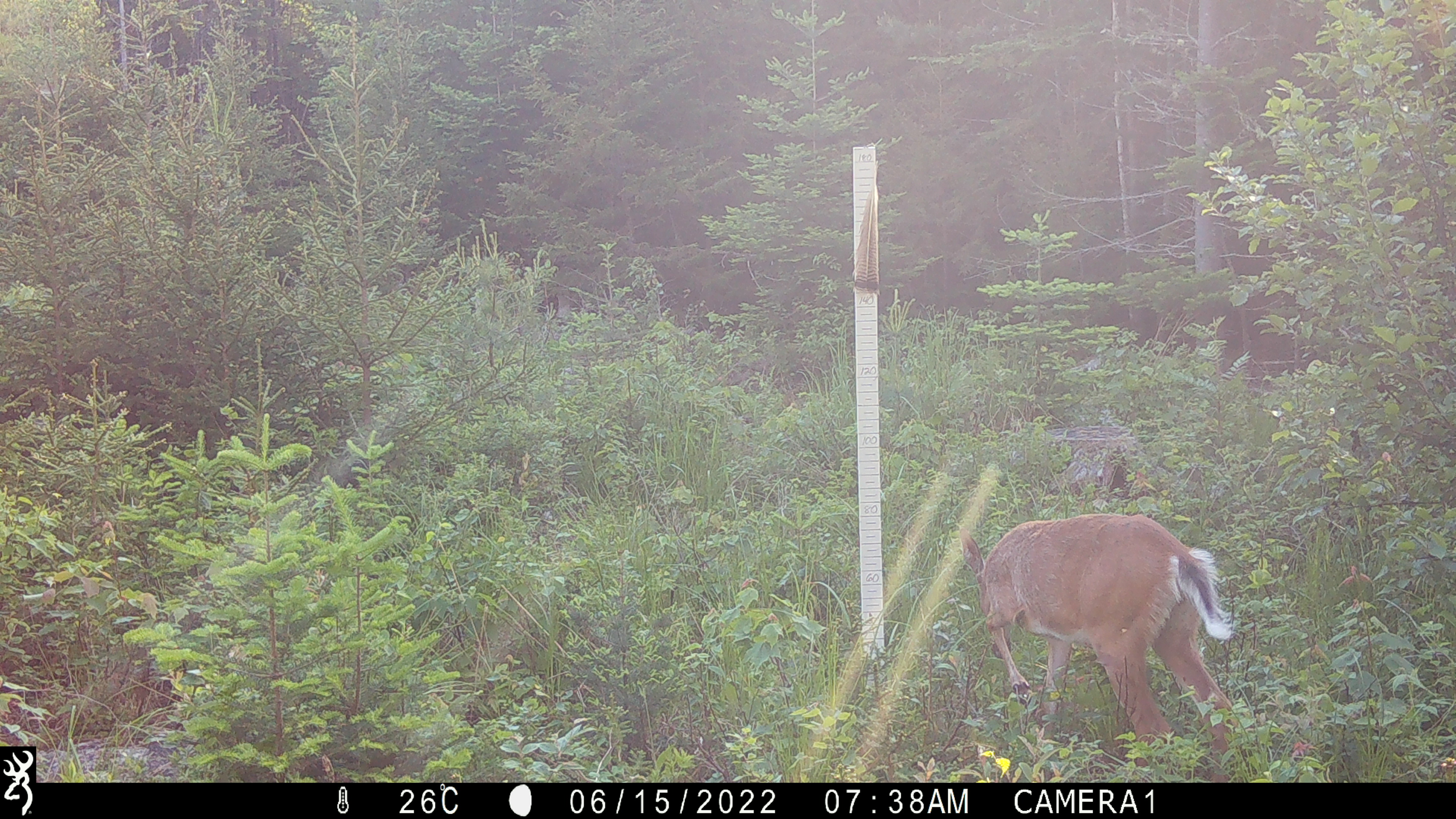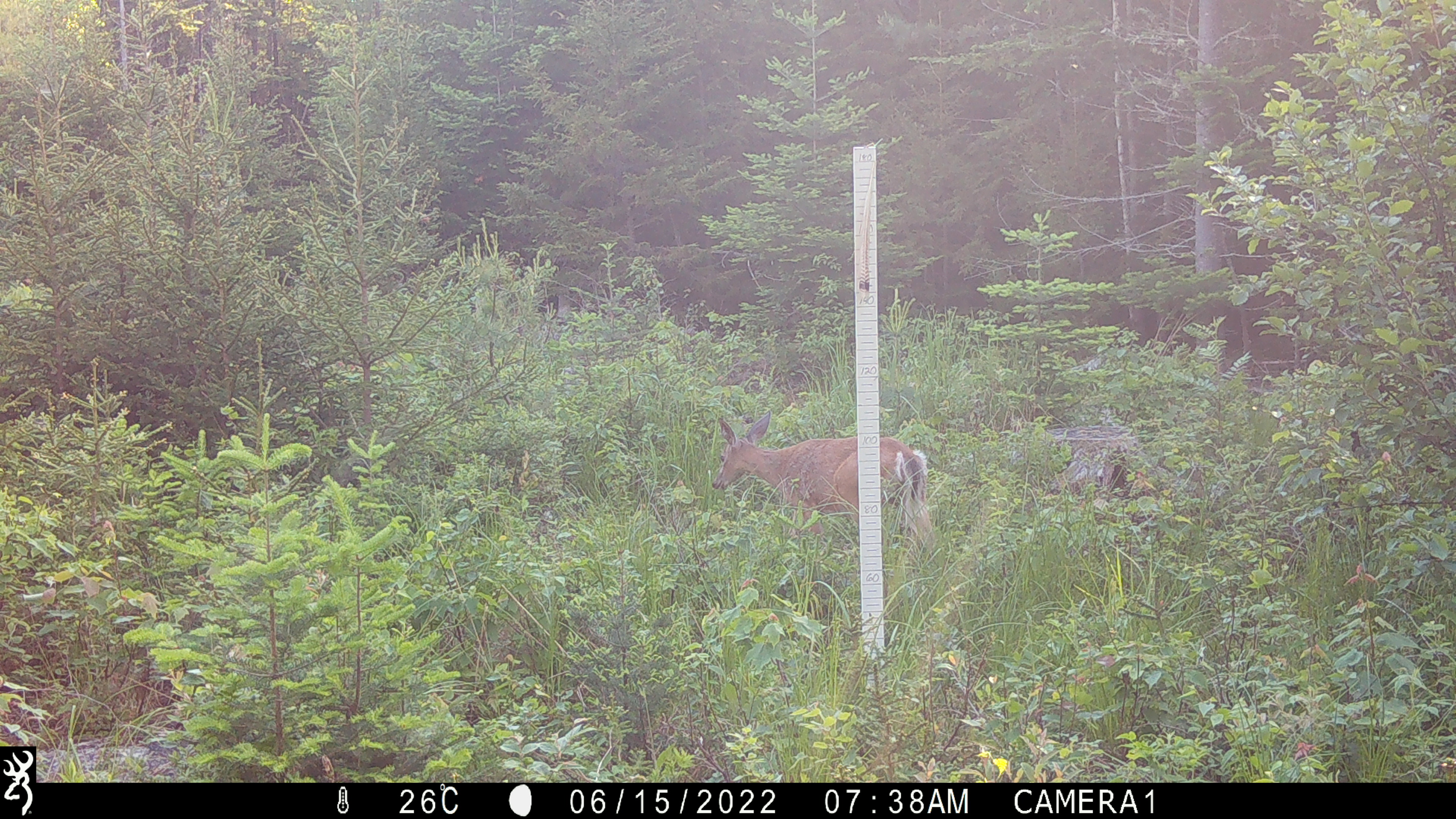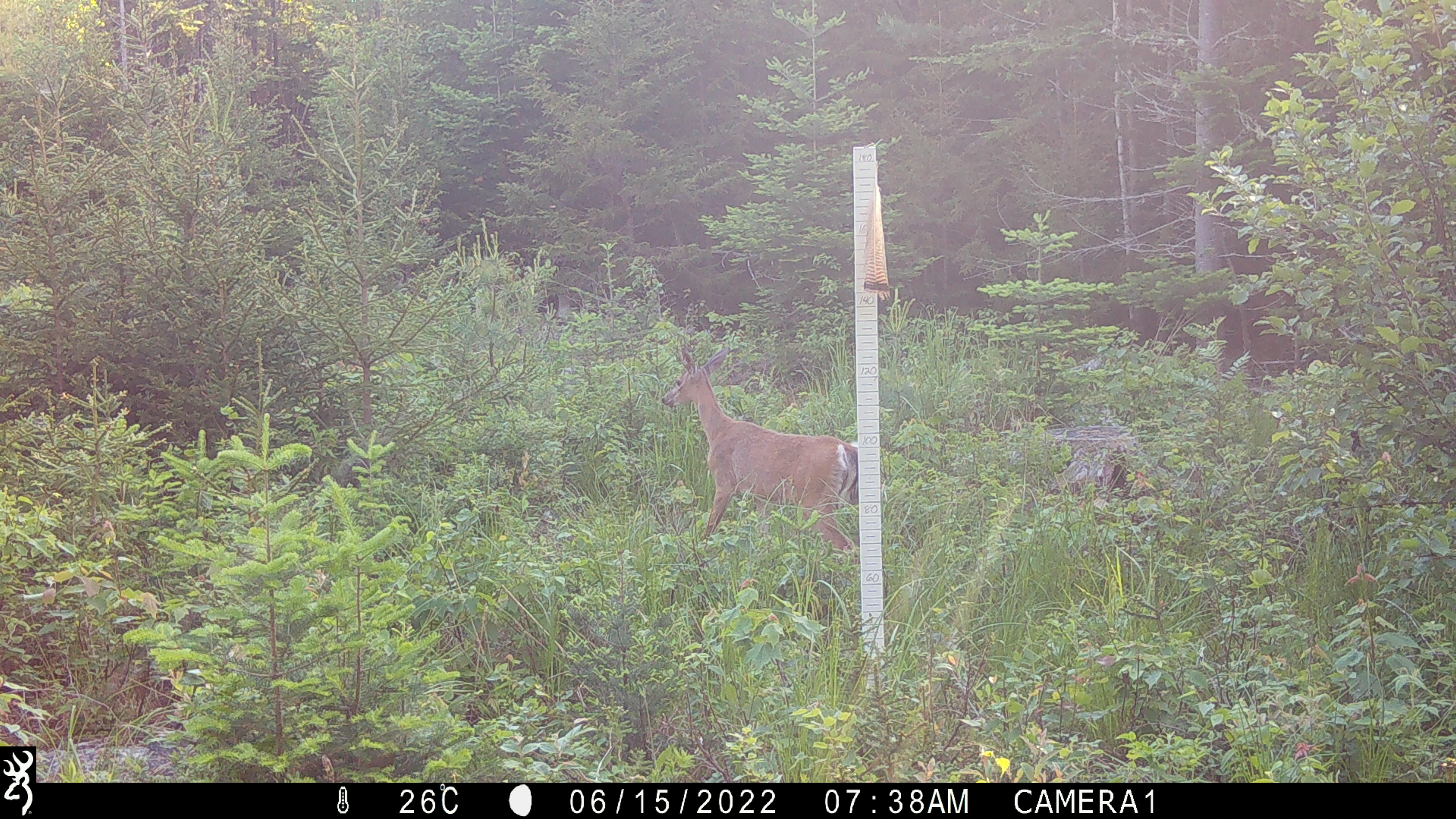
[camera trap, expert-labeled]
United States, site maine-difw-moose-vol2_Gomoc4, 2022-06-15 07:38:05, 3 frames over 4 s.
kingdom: Animalia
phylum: Chordata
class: Mammalia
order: Artiodactyla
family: Cervidae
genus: Odocoileus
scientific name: Odocoileus virginianus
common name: white-tailed deer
White-tailed deer (Odocoileus virginianus).